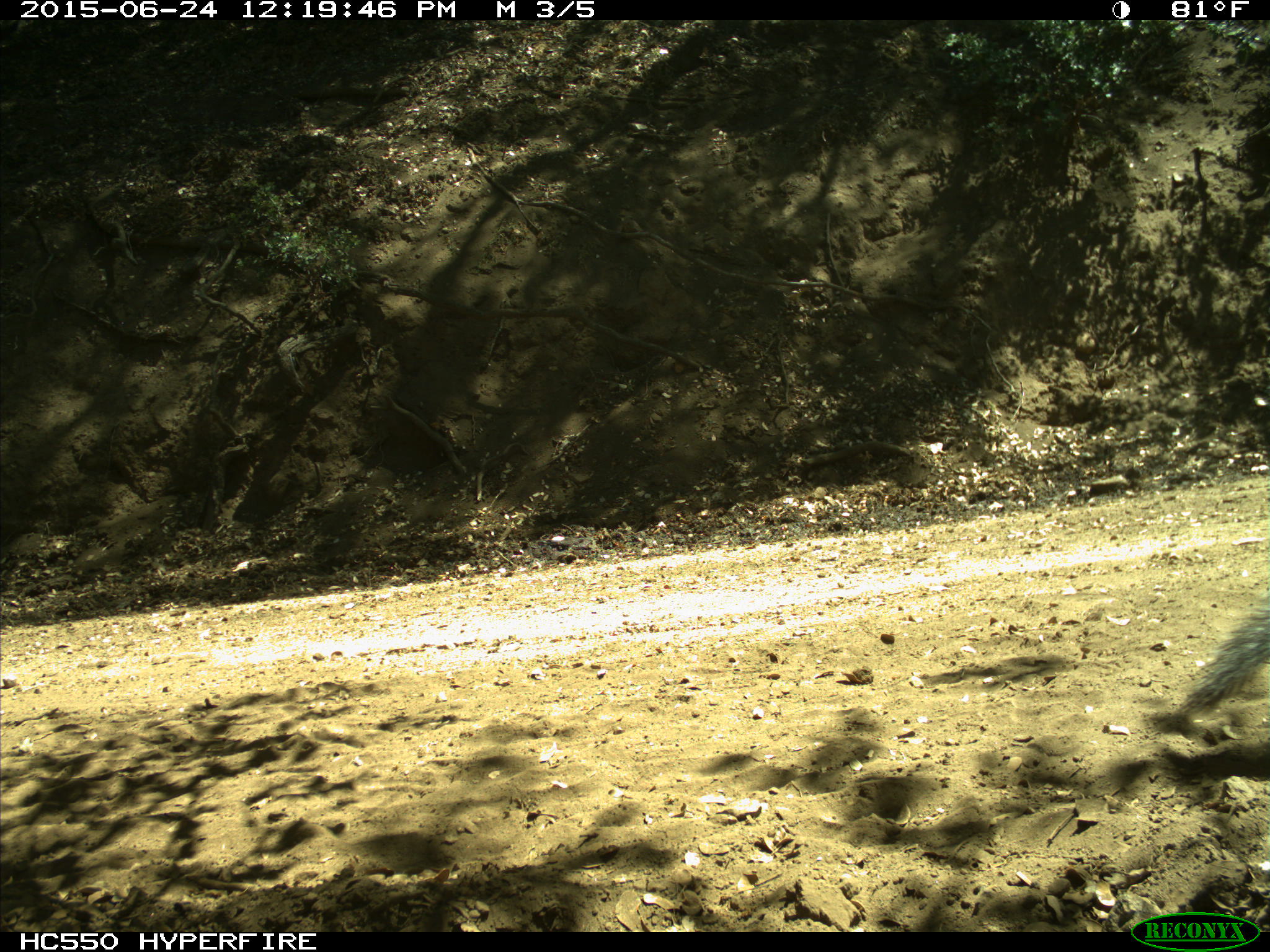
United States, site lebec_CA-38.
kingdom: Animalia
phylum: Chordata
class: Mammalia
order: Rodentia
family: Sciuridae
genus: Sciurus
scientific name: Sciurus carolinensis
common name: eastern gray squirrel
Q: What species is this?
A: Sciurus carolinensis (eastern gray squirrel).